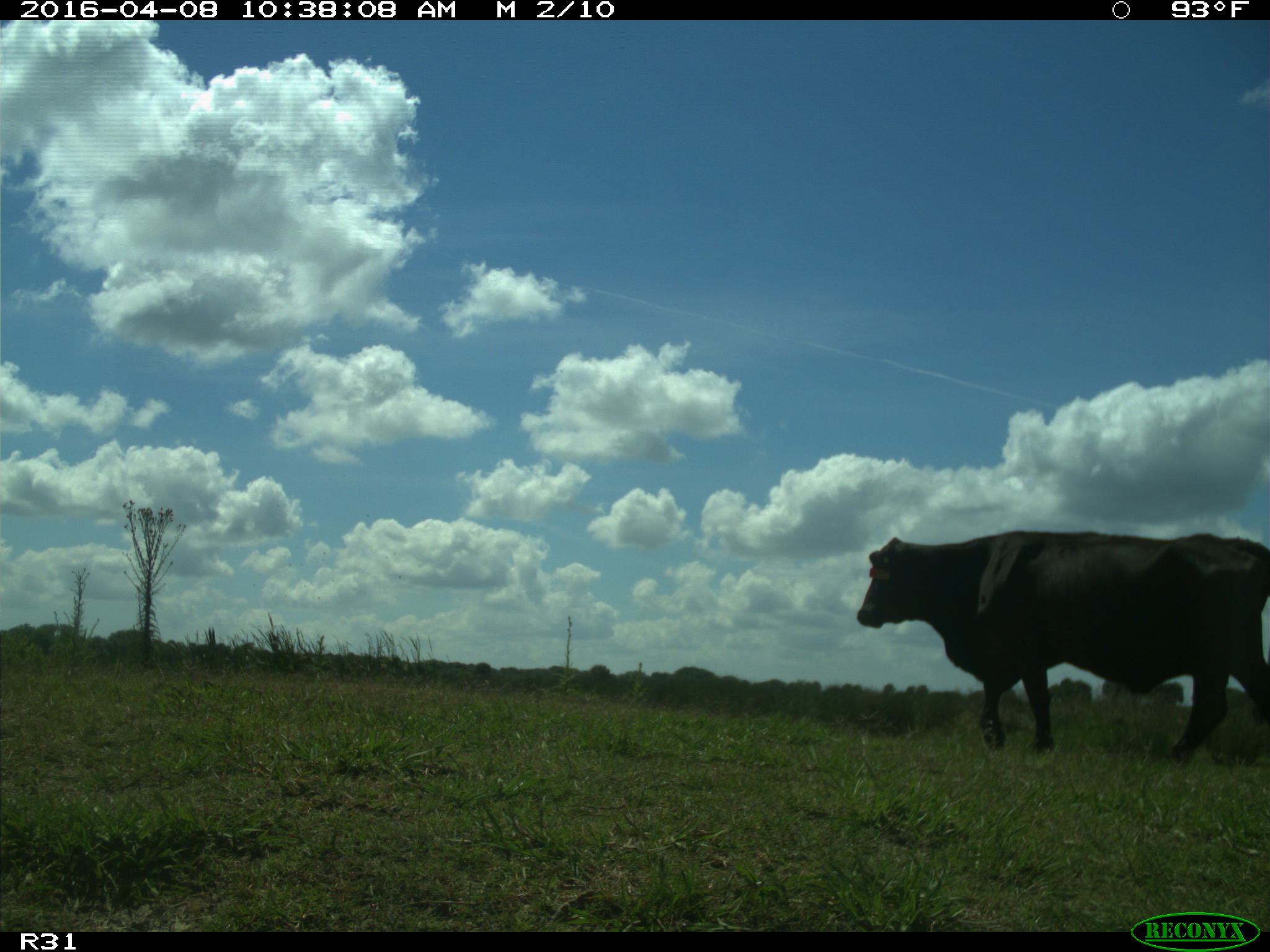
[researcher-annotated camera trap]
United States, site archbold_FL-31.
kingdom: Animalia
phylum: Chordata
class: Mammalia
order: Artiodactyla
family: Bovidae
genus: Bos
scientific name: Bos taurus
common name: domestic cow